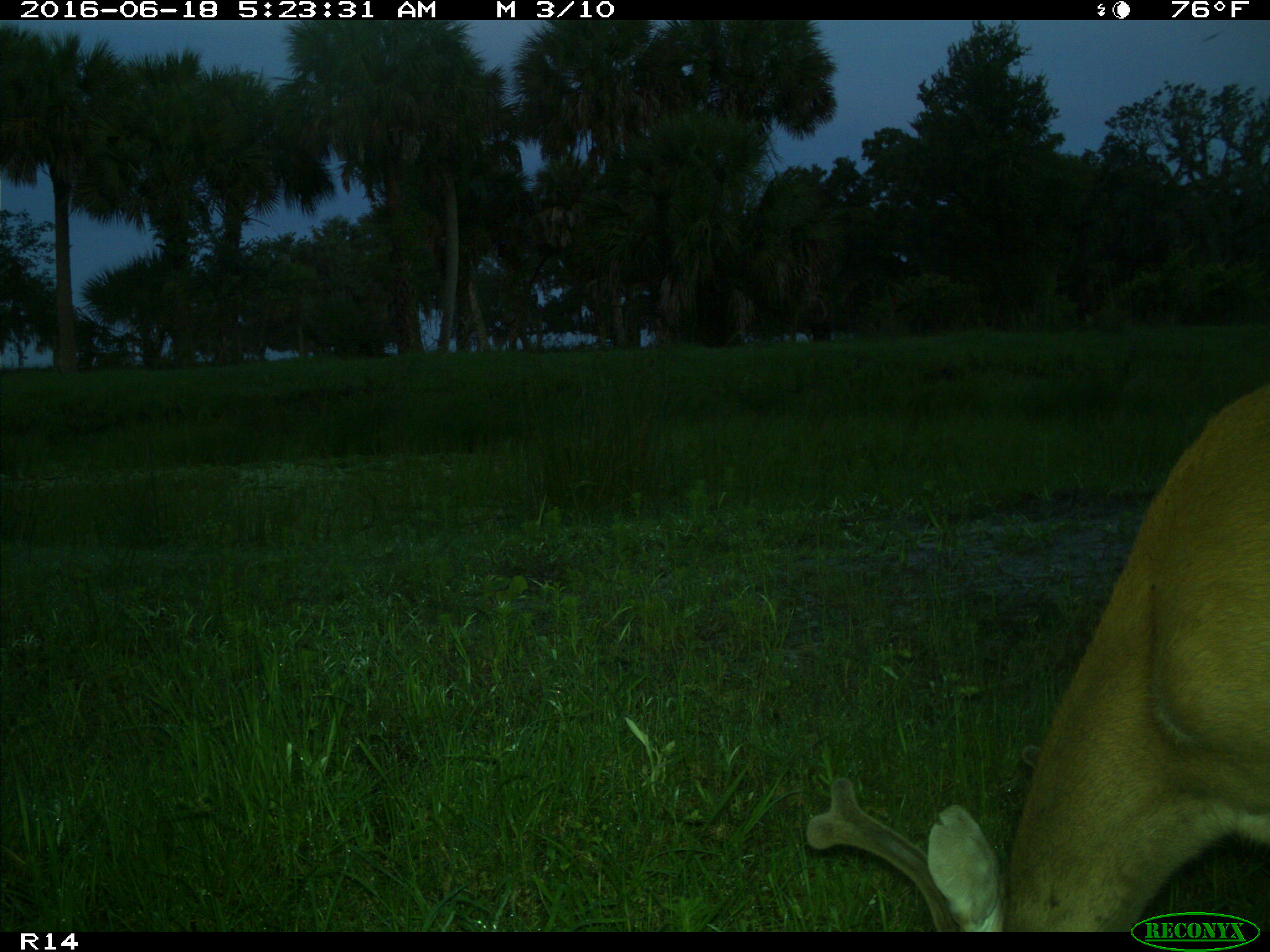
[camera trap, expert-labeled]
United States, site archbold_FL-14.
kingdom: Animalia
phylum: Chordata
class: Mammalia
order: Artiodactyla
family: Cervidae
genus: Odocoileus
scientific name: Odocoileus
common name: deer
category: unidentified deer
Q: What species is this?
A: Unidentified deer (deer) (Odocoileus).